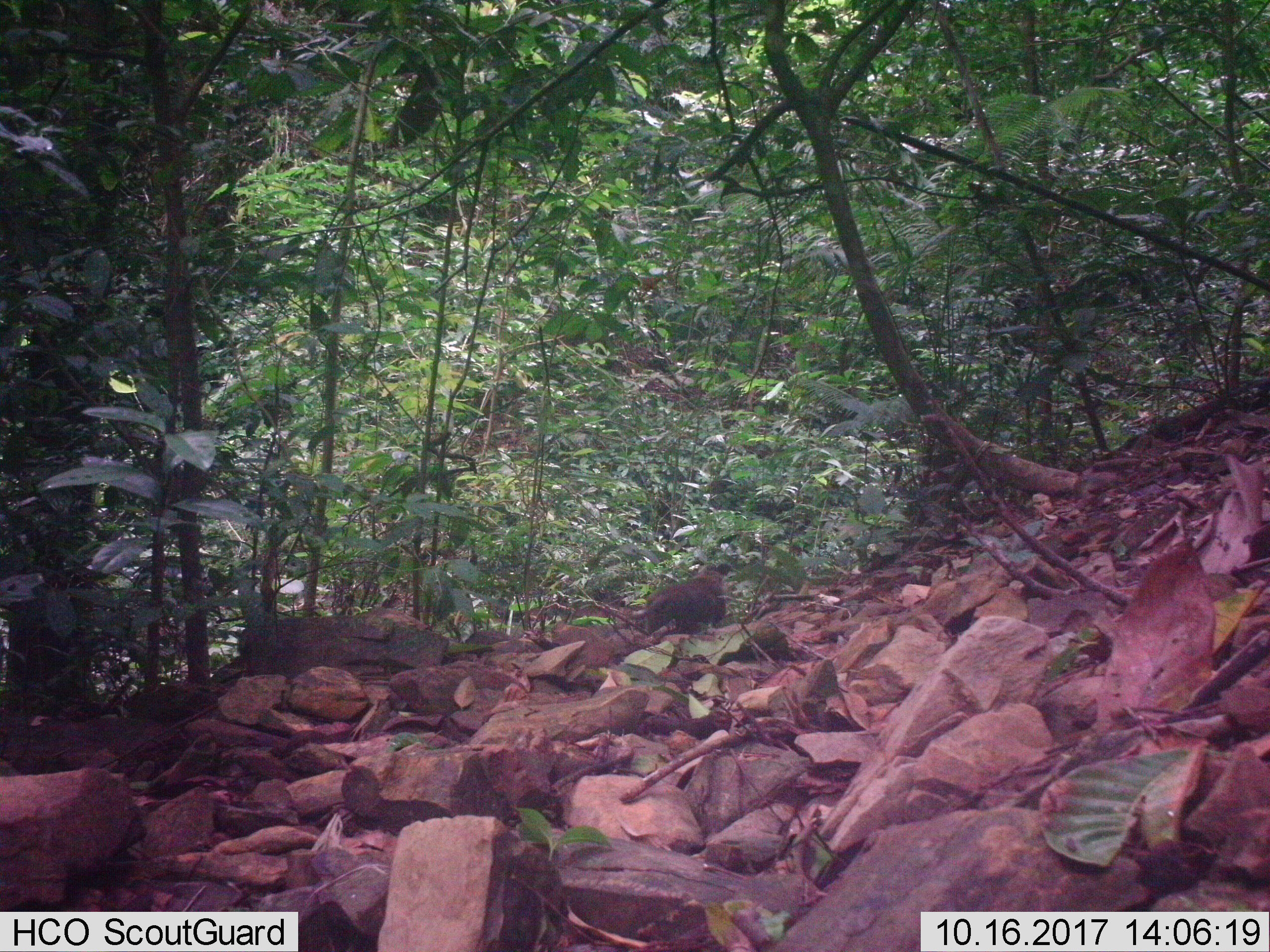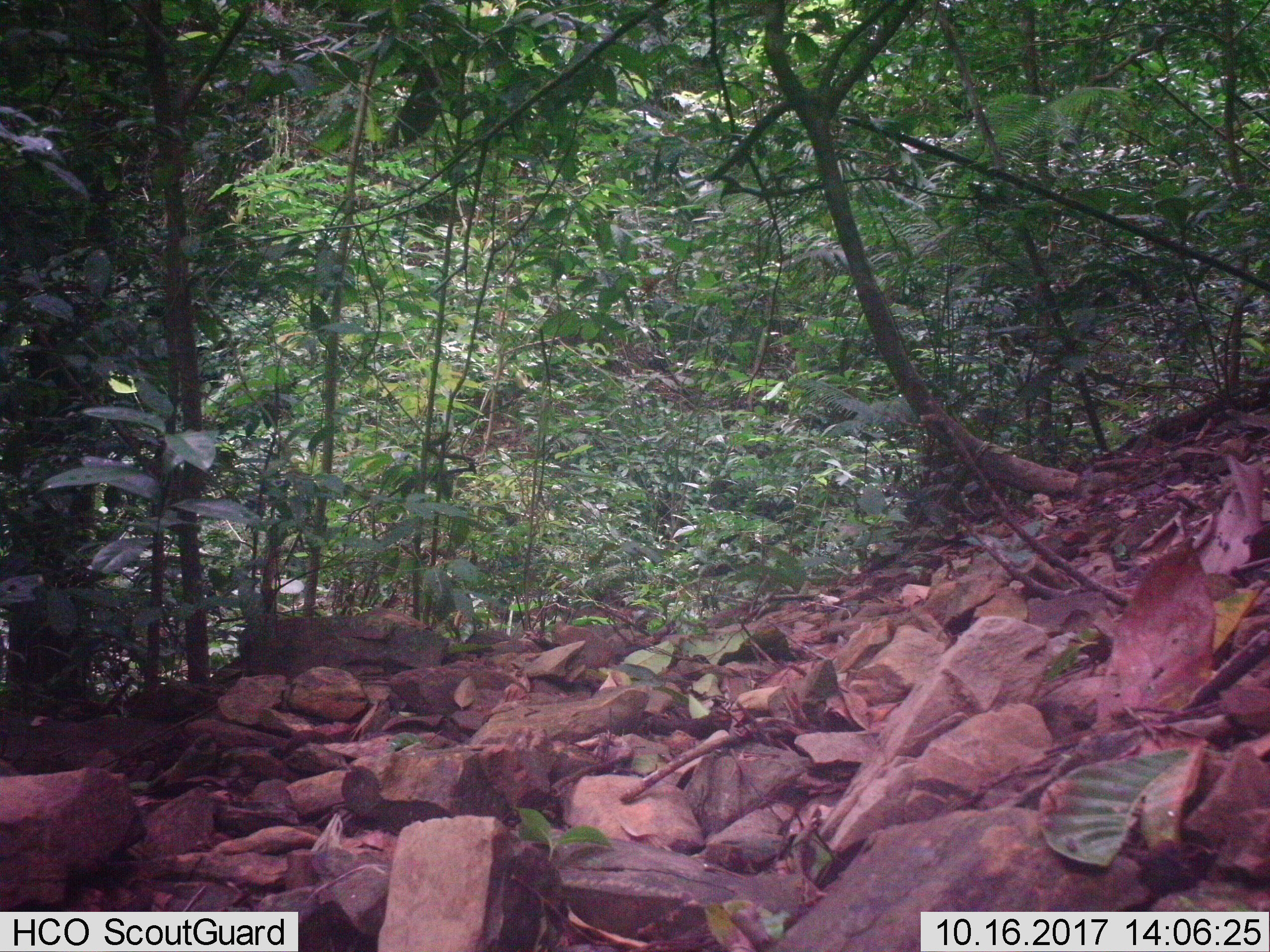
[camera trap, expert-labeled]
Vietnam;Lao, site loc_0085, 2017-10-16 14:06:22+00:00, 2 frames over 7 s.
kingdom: Animalia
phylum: Chordata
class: Mammalia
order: Primates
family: Cercopithecidae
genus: Macaca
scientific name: Macaca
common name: macaques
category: assam or rhesus macaque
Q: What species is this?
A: Assam or rhesus macaque (macaques) (Macaca).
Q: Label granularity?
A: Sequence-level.